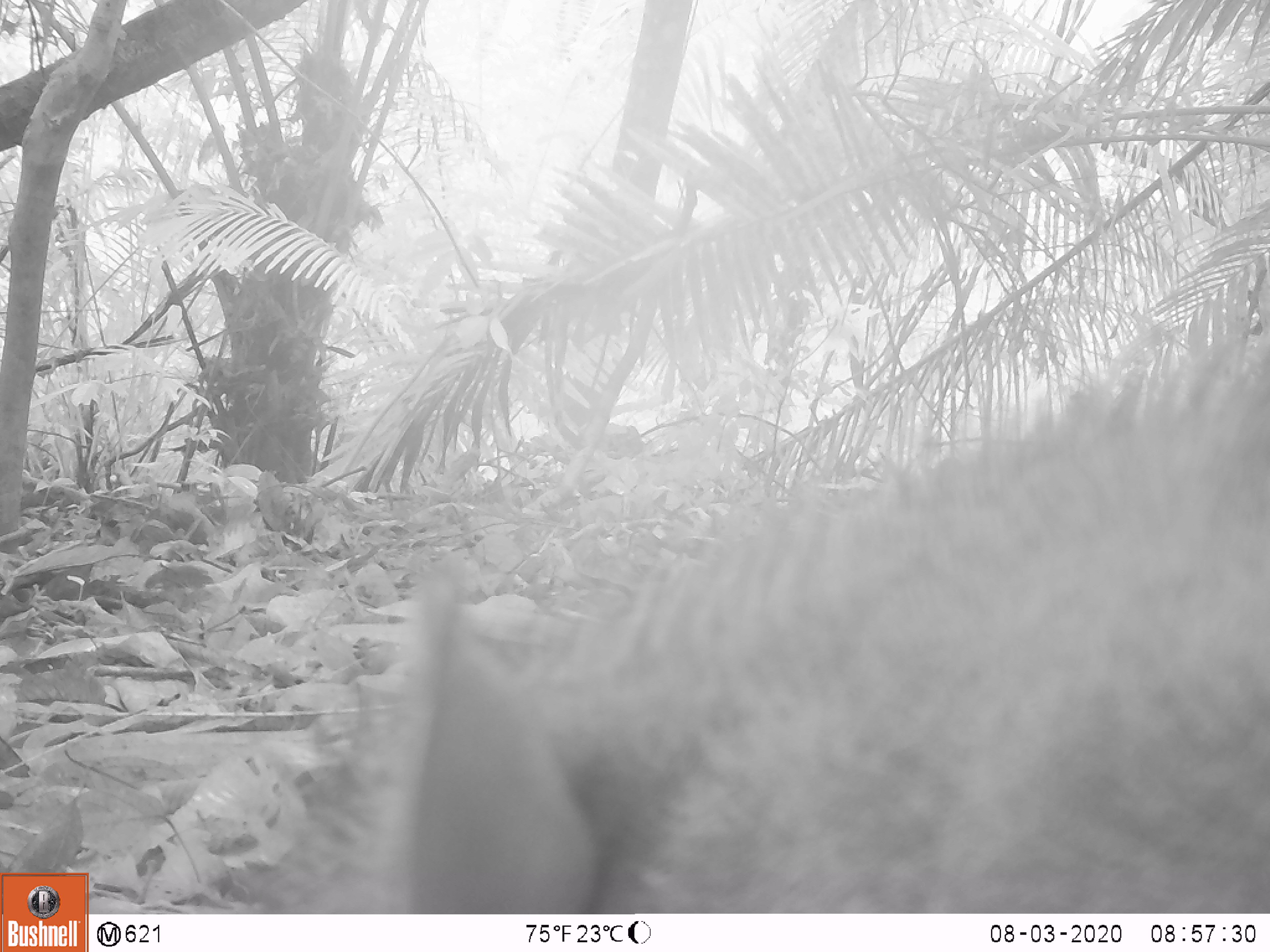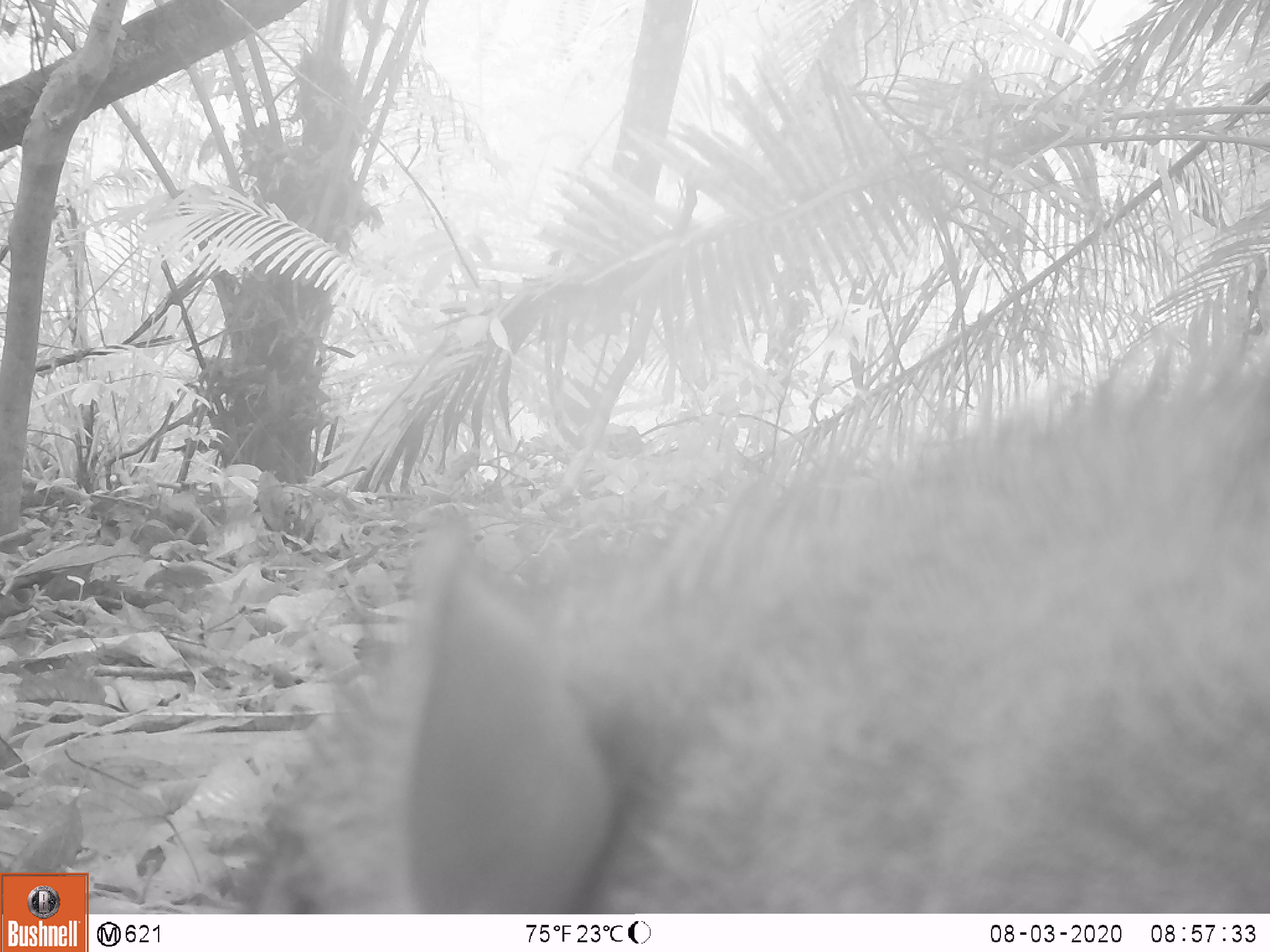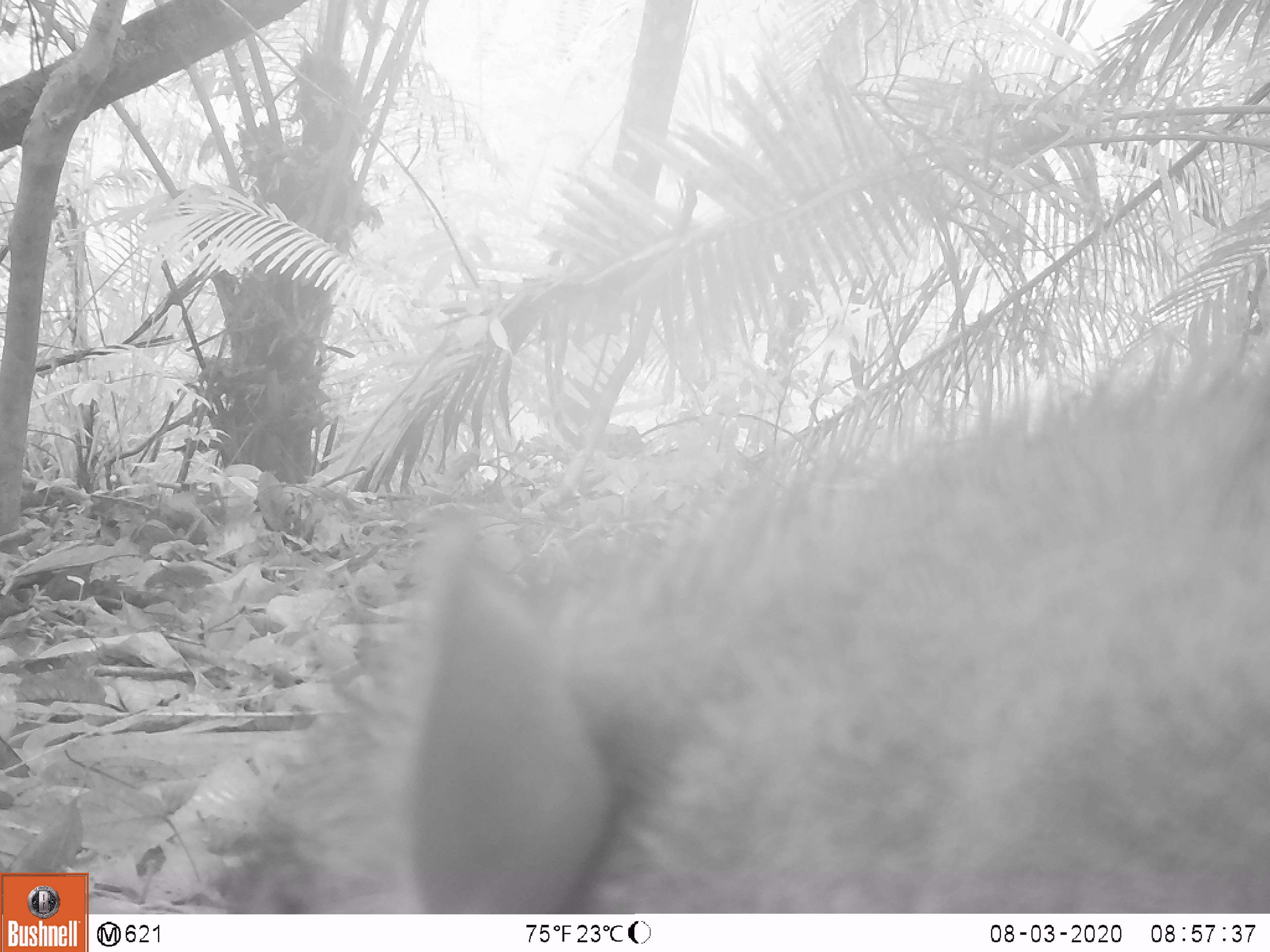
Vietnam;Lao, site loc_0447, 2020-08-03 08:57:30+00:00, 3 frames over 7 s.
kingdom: Animalia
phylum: Chordata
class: Mammalia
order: Artiodactyla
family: Suidae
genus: Sus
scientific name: Sus scrofa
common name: eurasian wild pig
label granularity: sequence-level